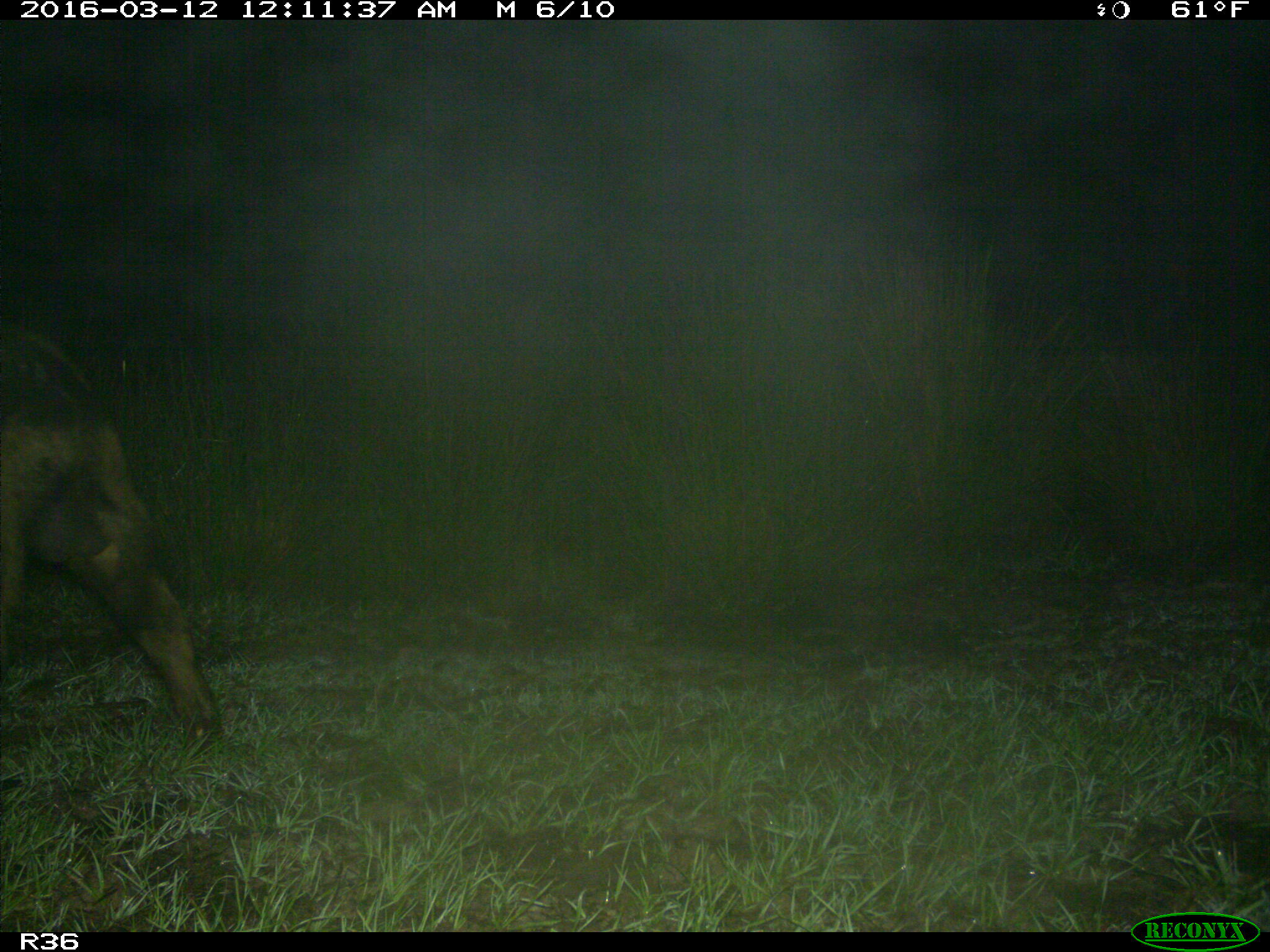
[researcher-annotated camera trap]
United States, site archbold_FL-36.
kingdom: Animalia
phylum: Chordata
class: Mammalia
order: Artiodactyla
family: Suidae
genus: Sus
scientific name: Sus scrofa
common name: wild boar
Sus scrofa (wild boar).